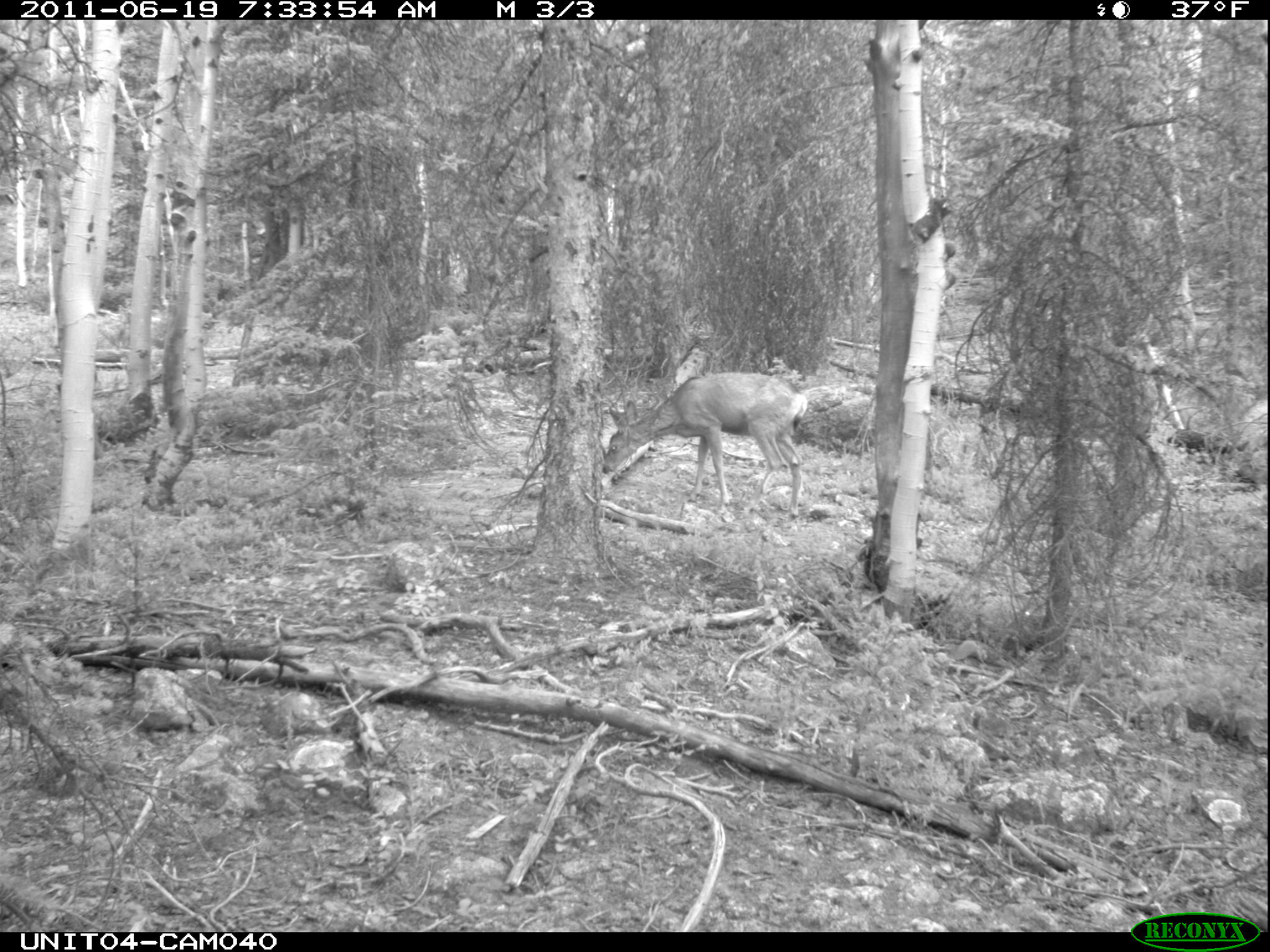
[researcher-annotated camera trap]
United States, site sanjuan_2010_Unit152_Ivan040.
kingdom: Animalia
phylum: Chordata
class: Mammalia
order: Artiodactyla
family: Cervidae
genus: Odocoileus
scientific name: Odocoileus hemionus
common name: mule deer